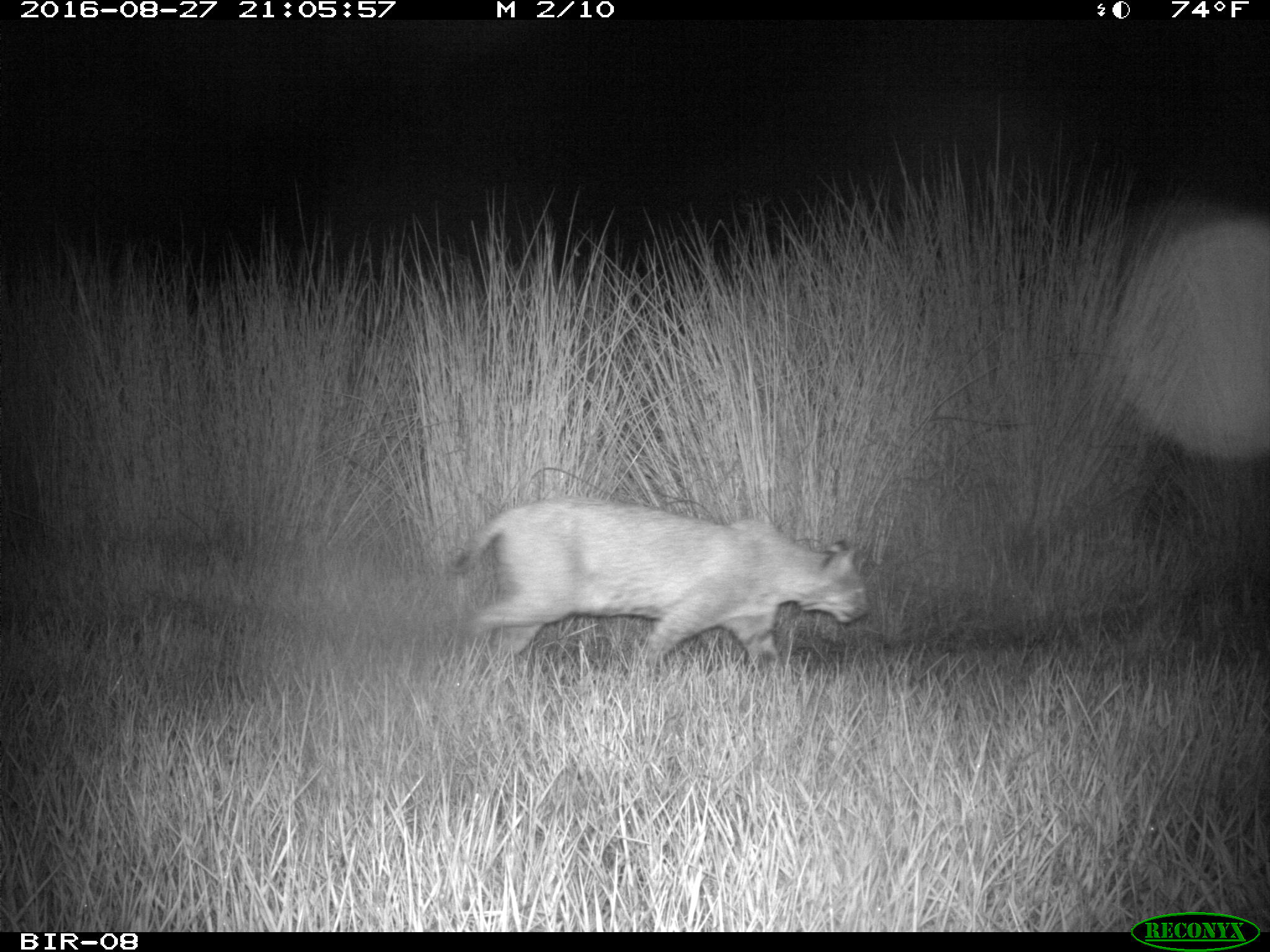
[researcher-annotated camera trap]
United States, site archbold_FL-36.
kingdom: Animalia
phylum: Chordata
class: Mammalia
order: Carnivora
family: Felidae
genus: Lynx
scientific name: Lynx rufus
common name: bobcat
Lynx rufus (bobcat).